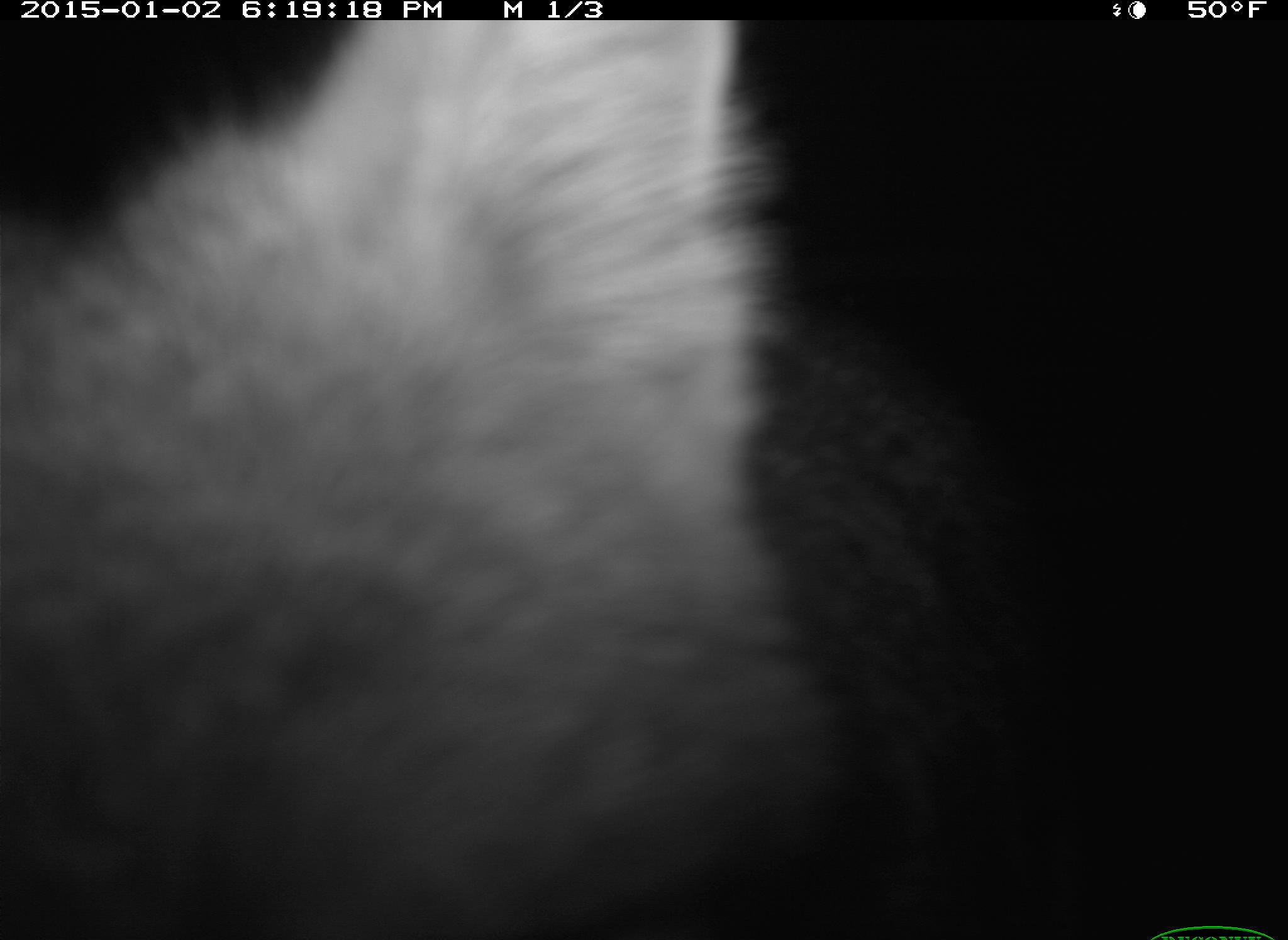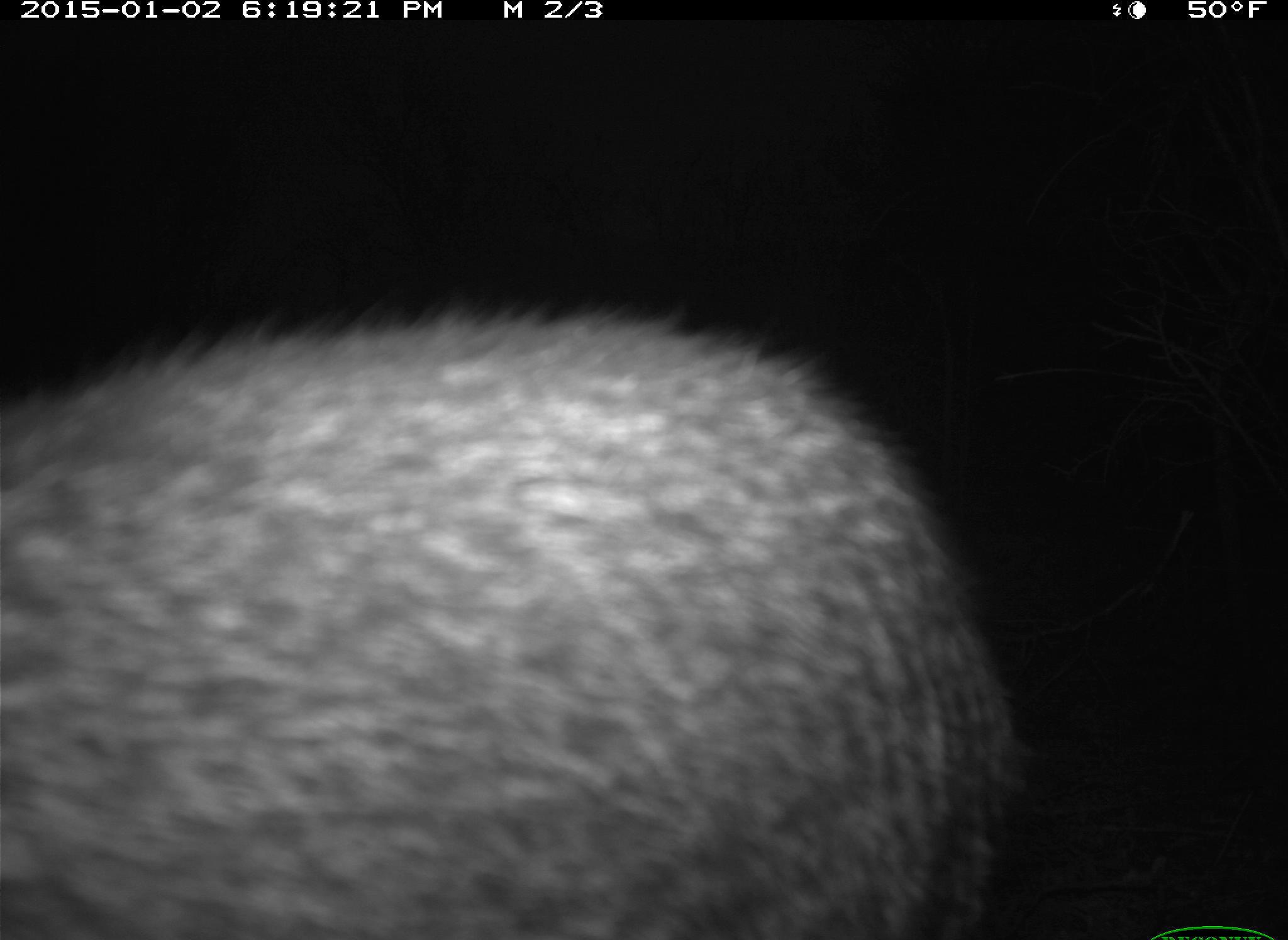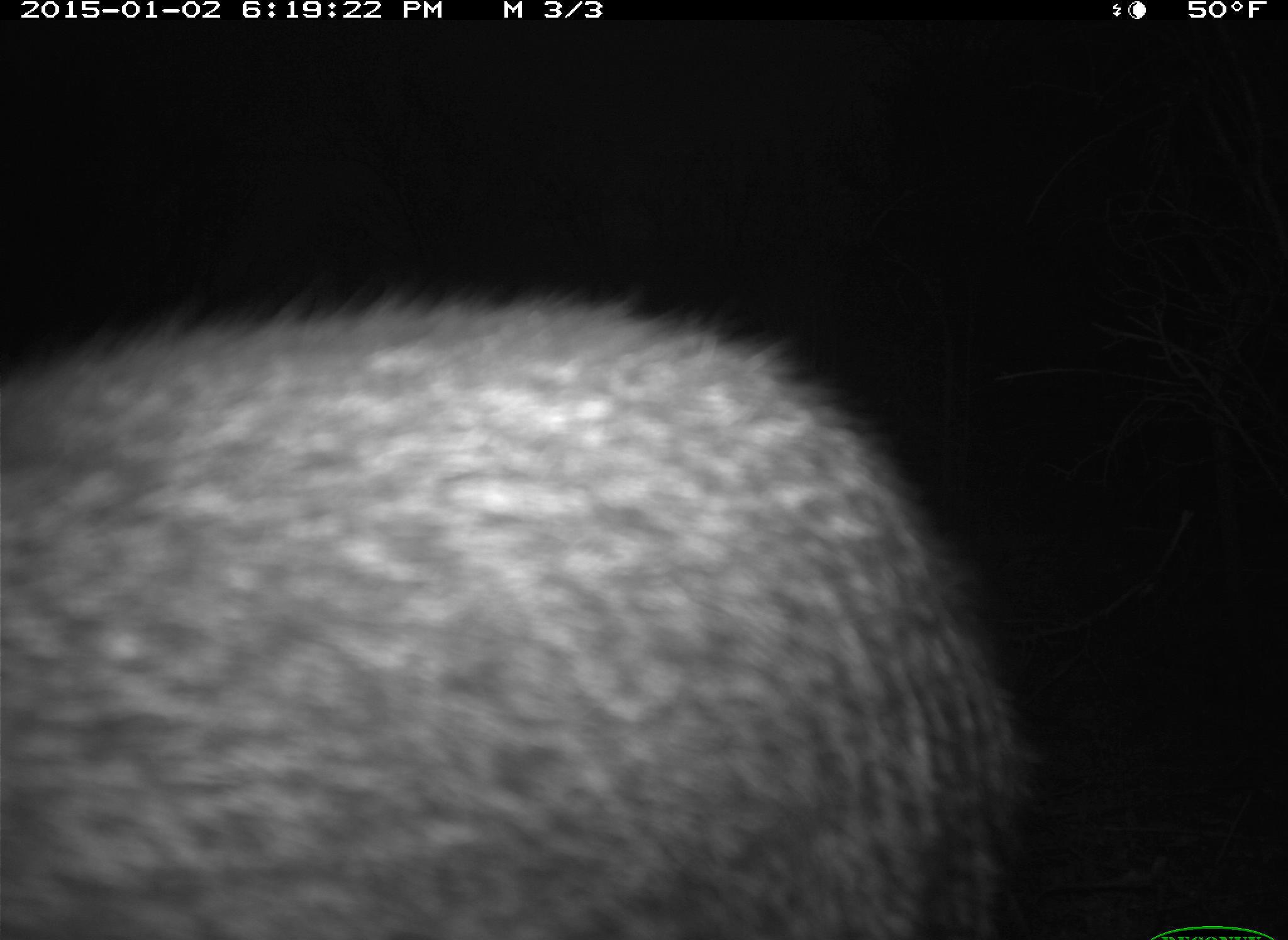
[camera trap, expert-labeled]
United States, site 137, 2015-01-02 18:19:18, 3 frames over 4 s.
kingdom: Animalia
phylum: Chordata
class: Mammalia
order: Carnivora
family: Canidae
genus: Urocyon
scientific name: Urocyon cinereoargenteus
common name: gray fox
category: fox